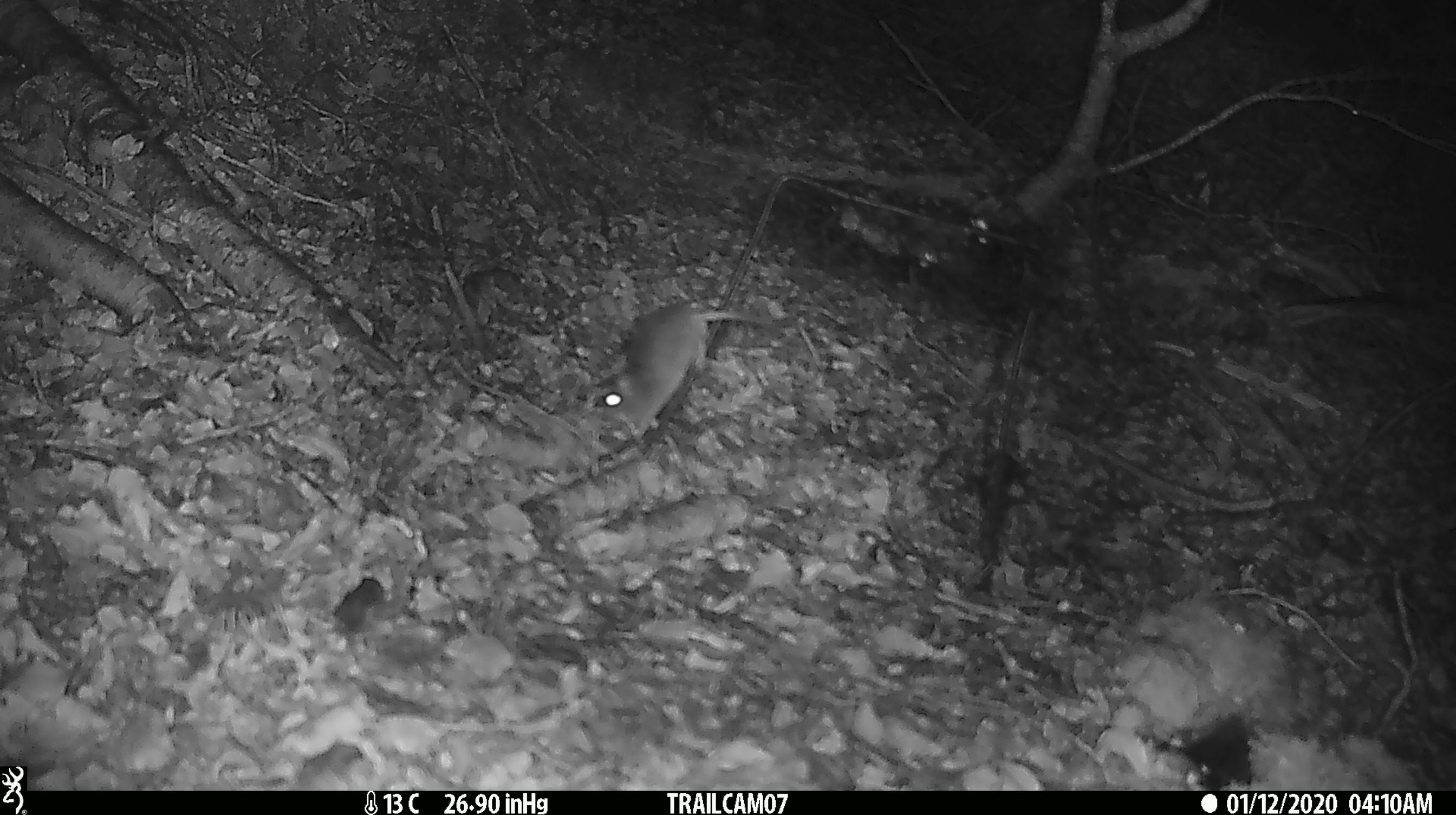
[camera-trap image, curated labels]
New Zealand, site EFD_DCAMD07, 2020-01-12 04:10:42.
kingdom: Animalia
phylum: Chordata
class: Mammalia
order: Rodentia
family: Muridae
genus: Mus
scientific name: Mus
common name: mouse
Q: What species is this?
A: Mouse (Mus).